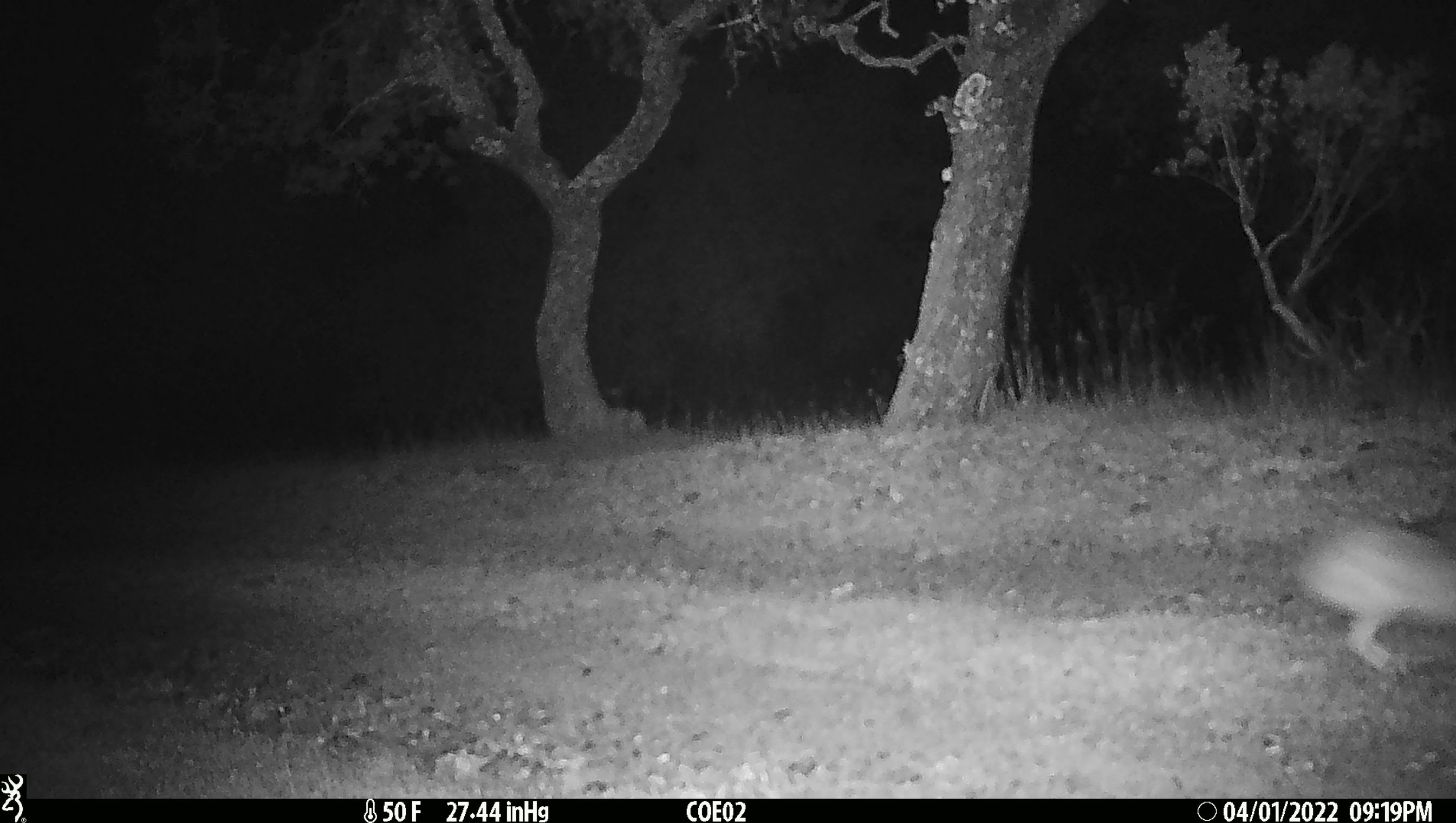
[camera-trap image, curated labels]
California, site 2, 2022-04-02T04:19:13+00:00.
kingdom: Animalia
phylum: Chordata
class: Mammalia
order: Lagomorpha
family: Leporidae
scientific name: Leporidae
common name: rabbit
Rabbit (Leporidae).